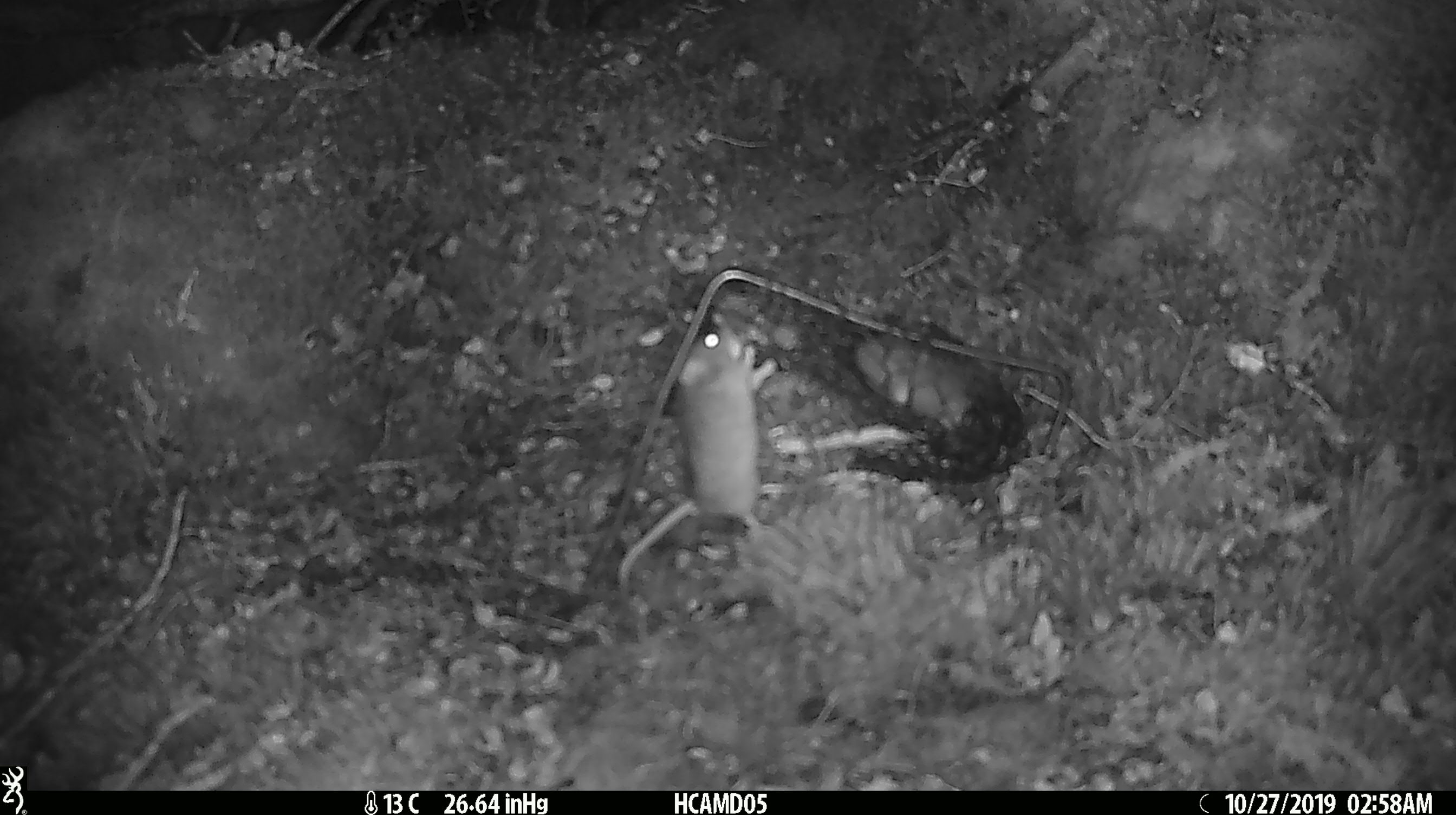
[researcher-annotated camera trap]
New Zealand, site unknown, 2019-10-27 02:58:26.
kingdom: Animalia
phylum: Chordata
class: Mammalia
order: Rodentia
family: Muridae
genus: Mus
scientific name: Mus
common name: mouse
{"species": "mouse (Mus)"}